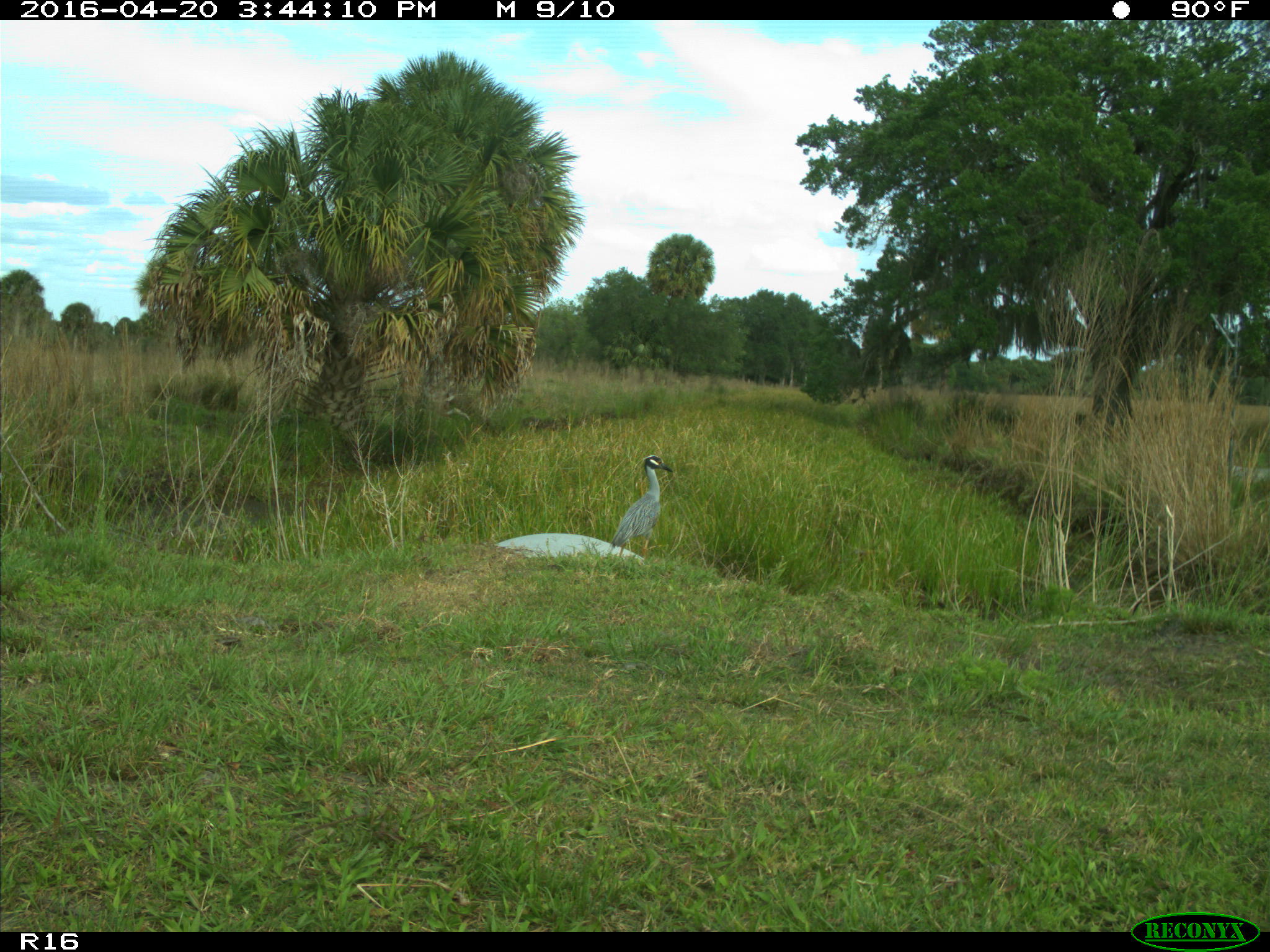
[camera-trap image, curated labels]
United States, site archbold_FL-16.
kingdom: Animalia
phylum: Chordata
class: Aves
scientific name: Aves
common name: birds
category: unidentified bird